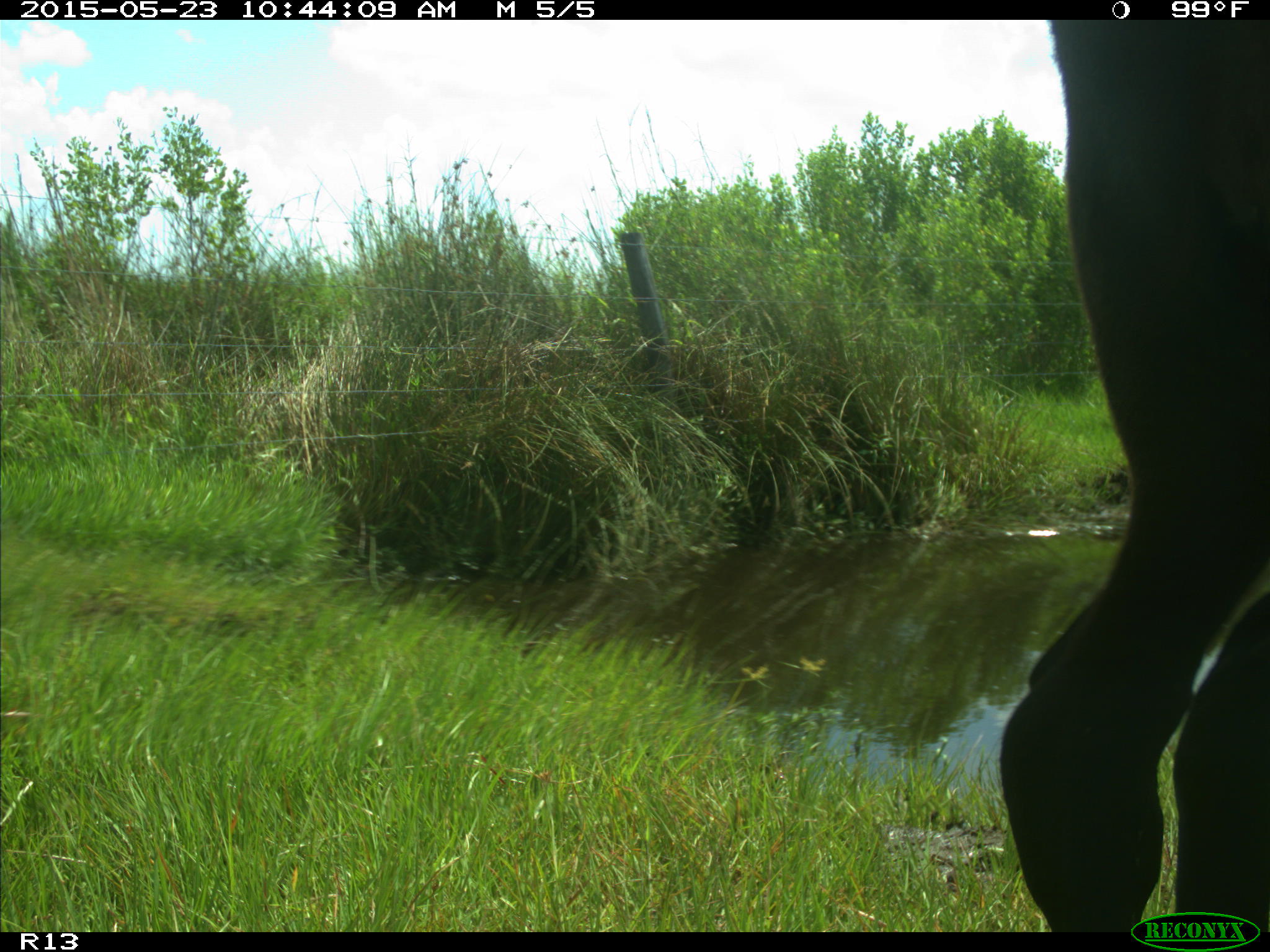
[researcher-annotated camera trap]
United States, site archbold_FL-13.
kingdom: Animalia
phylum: Chordata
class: Mammalia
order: Artiodactyla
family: Bovidae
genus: Bos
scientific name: Bos taurus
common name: domestic cow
Bos taurus (domestic cow).